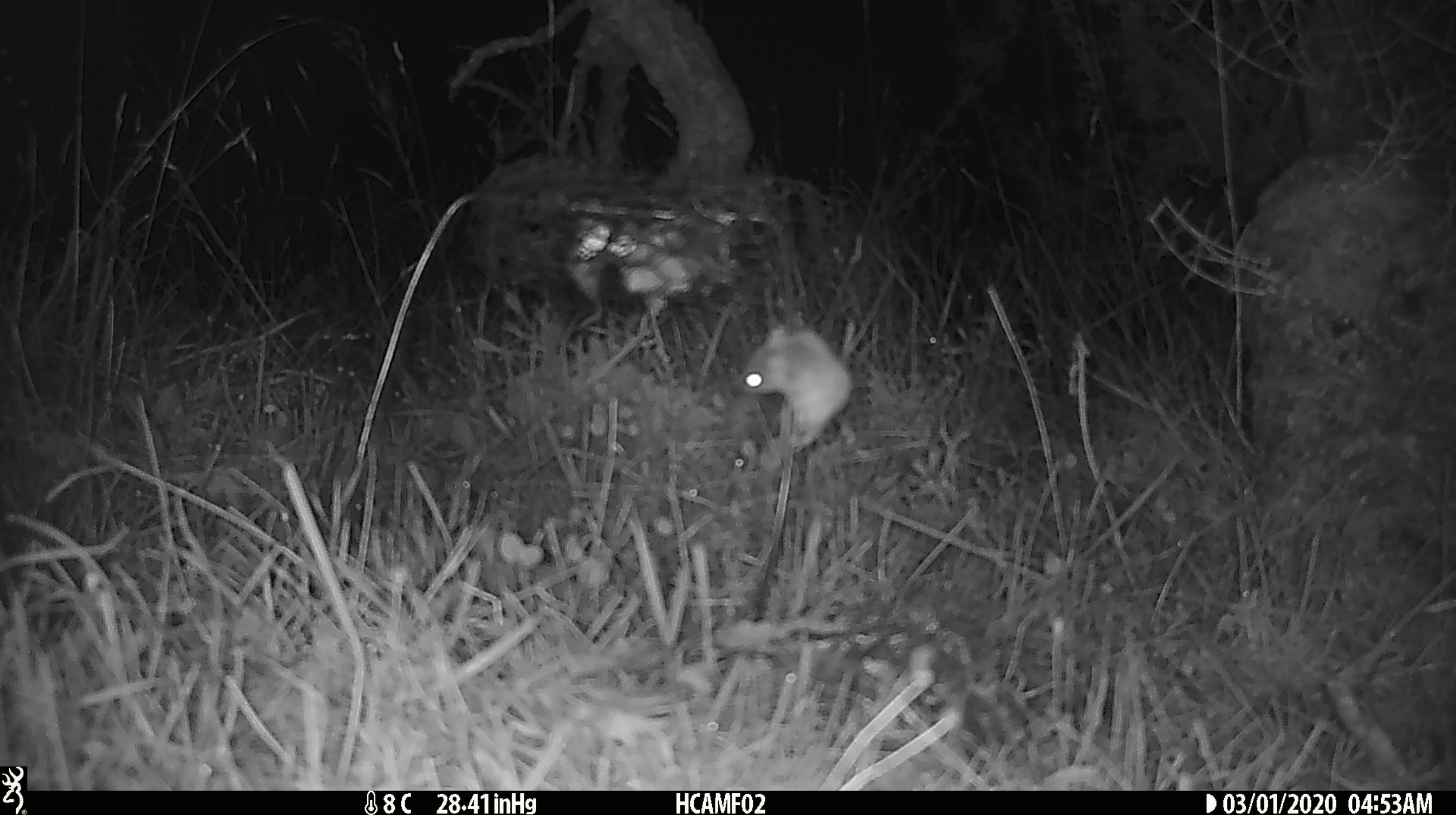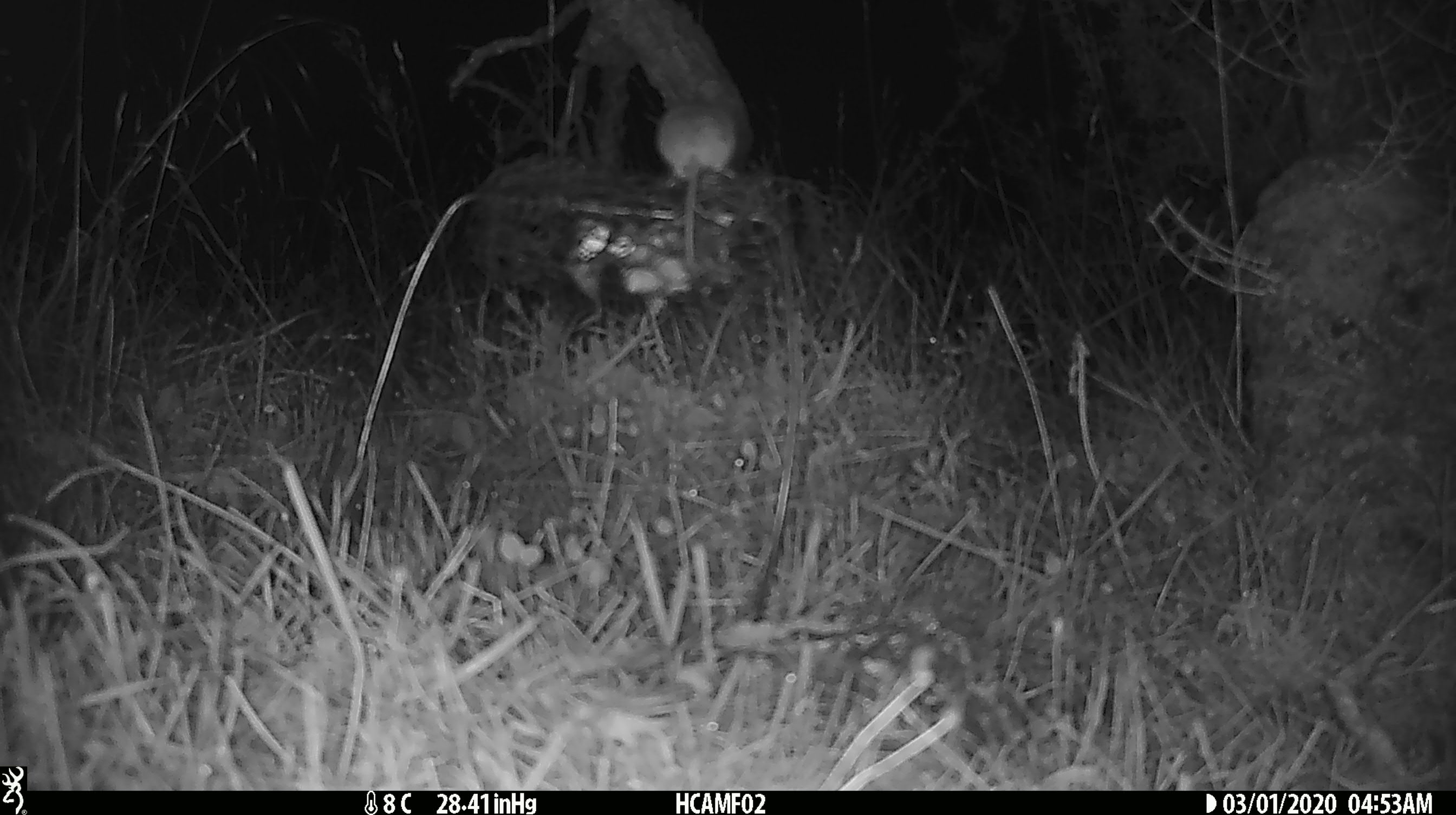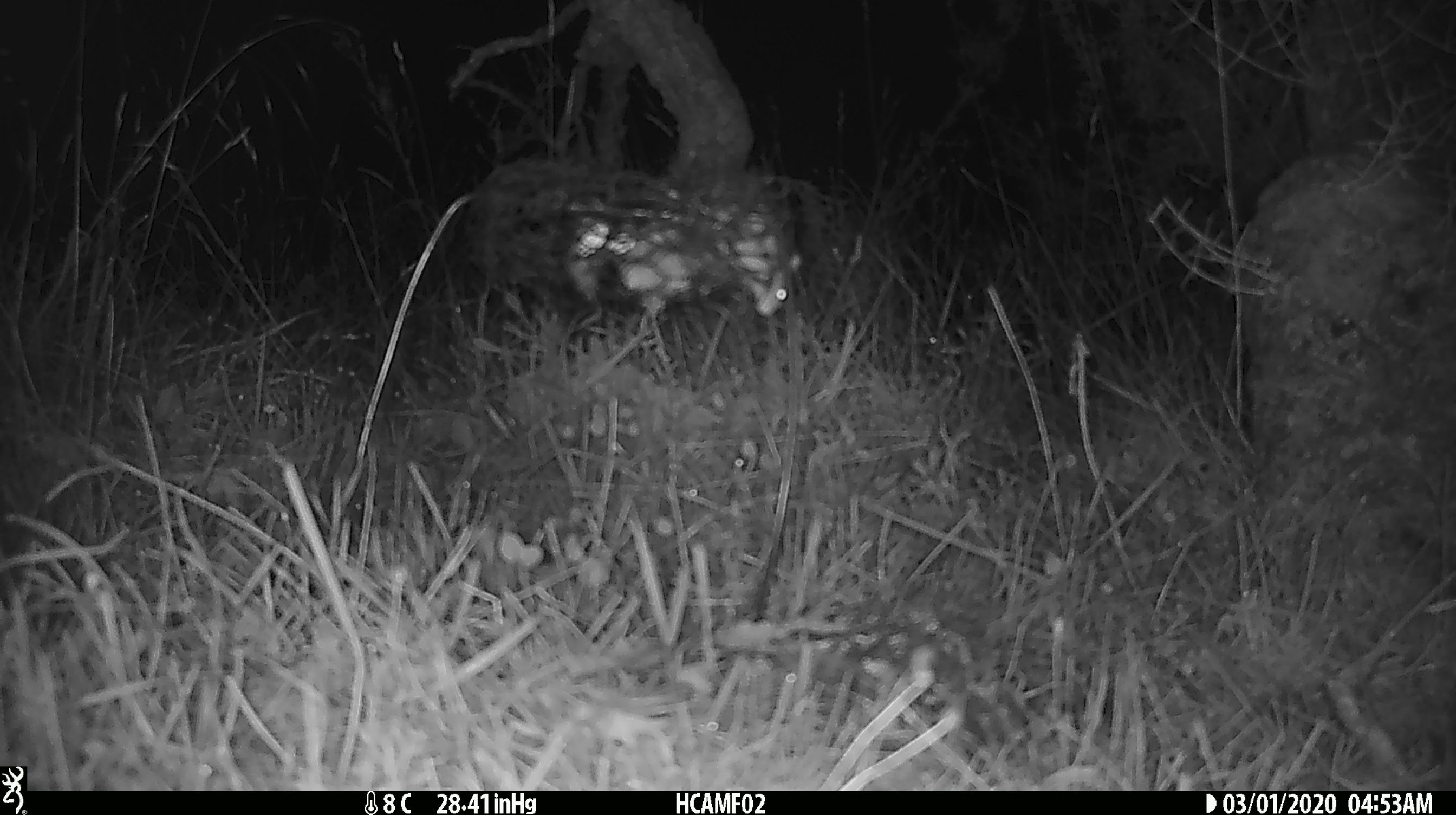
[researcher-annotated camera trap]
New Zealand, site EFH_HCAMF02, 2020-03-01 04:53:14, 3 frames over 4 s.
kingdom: Animalia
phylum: Chordata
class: Mammalia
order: Rodentia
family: Muridae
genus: Mus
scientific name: Mus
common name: mouse